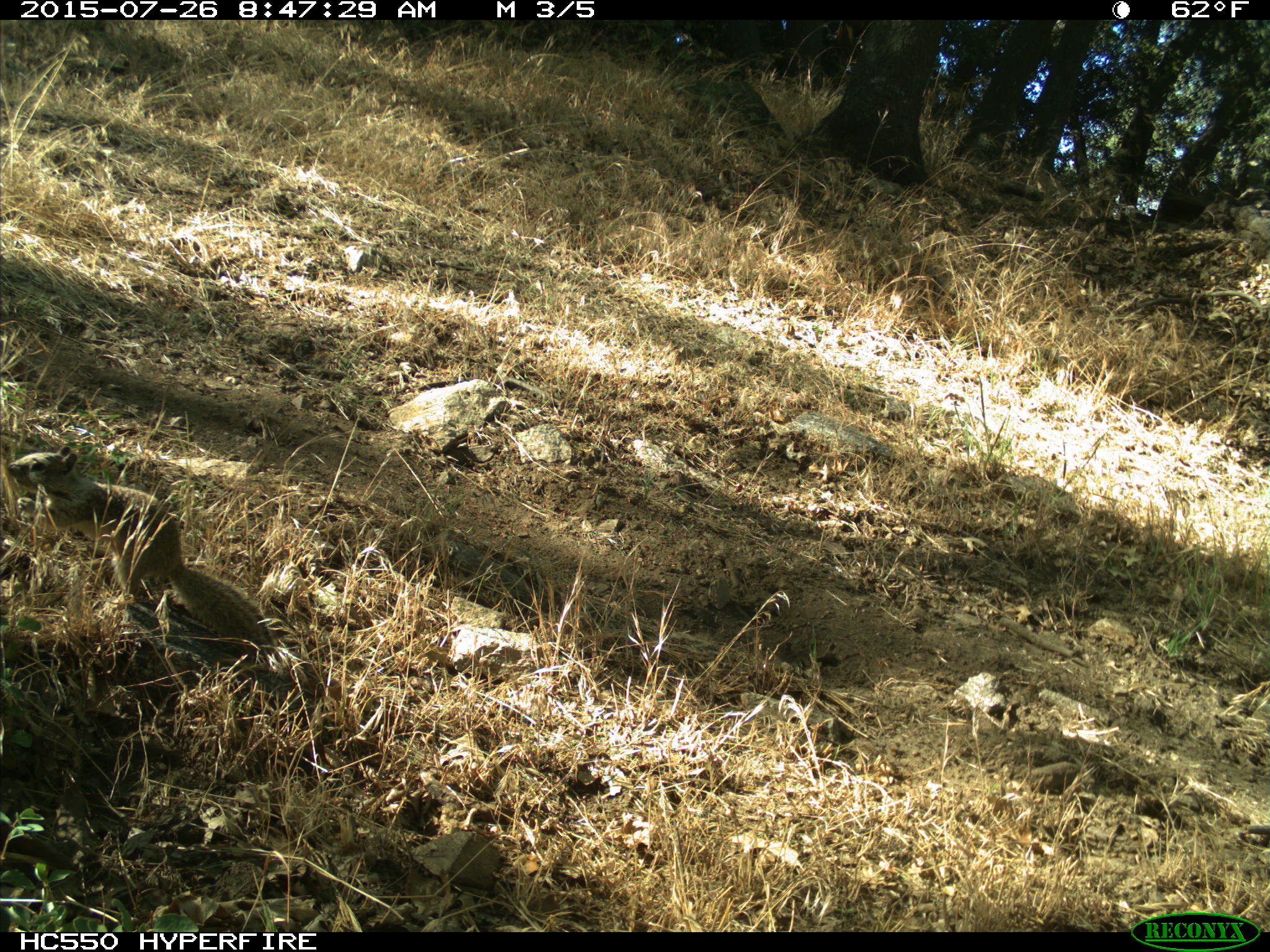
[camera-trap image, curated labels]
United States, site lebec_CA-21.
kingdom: Animalia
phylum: Chordata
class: Mammalia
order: Rodentia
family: Sciuridae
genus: Otospermophilus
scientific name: Otospermophilus beecheyi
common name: california ground squirrel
Otospermophilus beecheyi (california ground squirrel).